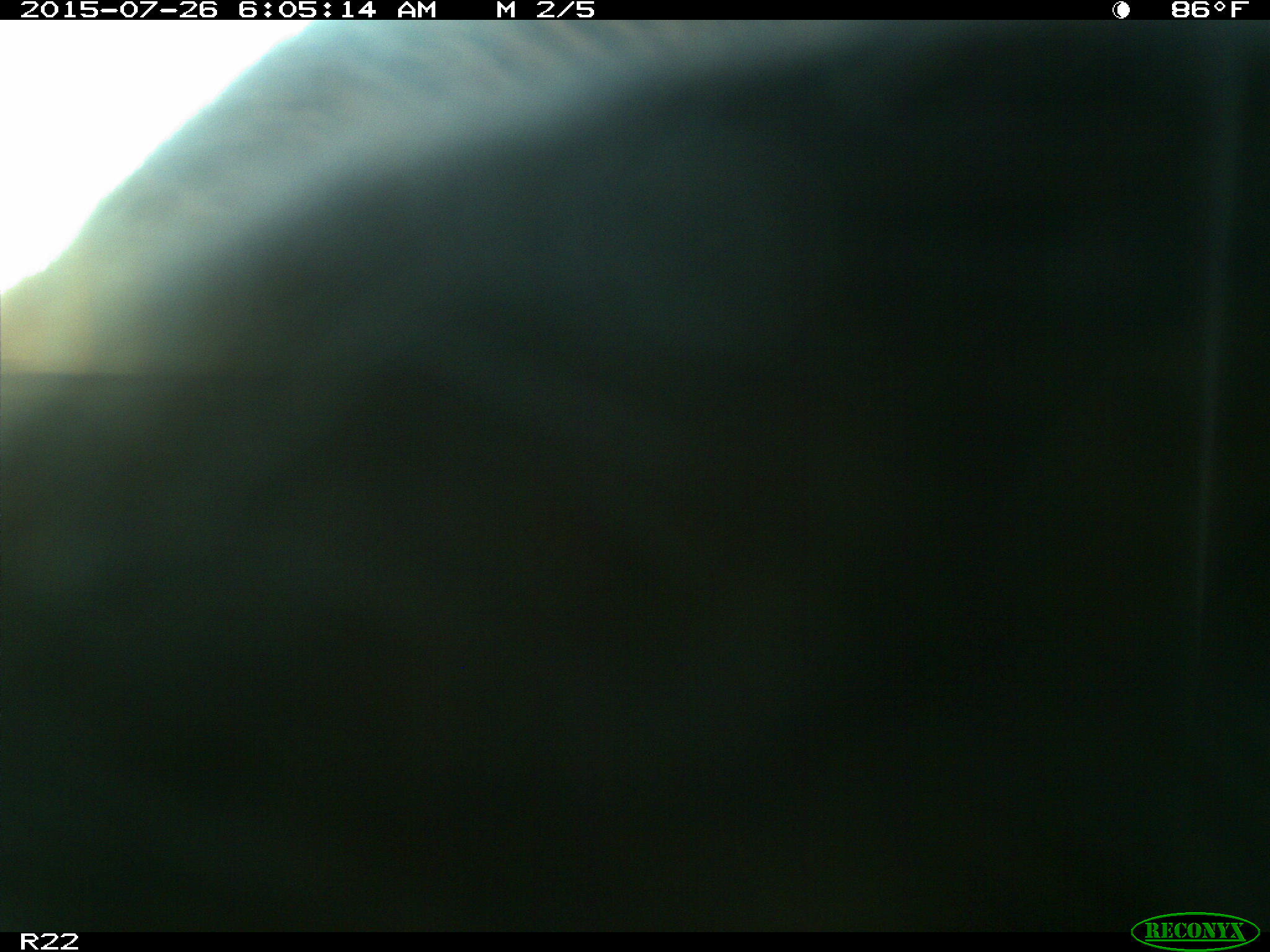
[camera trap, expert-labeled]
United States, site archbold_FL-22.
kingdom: Animalia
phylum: Chordata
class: Mammalia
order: Artiodactyla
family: Bovidae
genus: Bos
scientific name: Bos taurus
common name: domestic cow